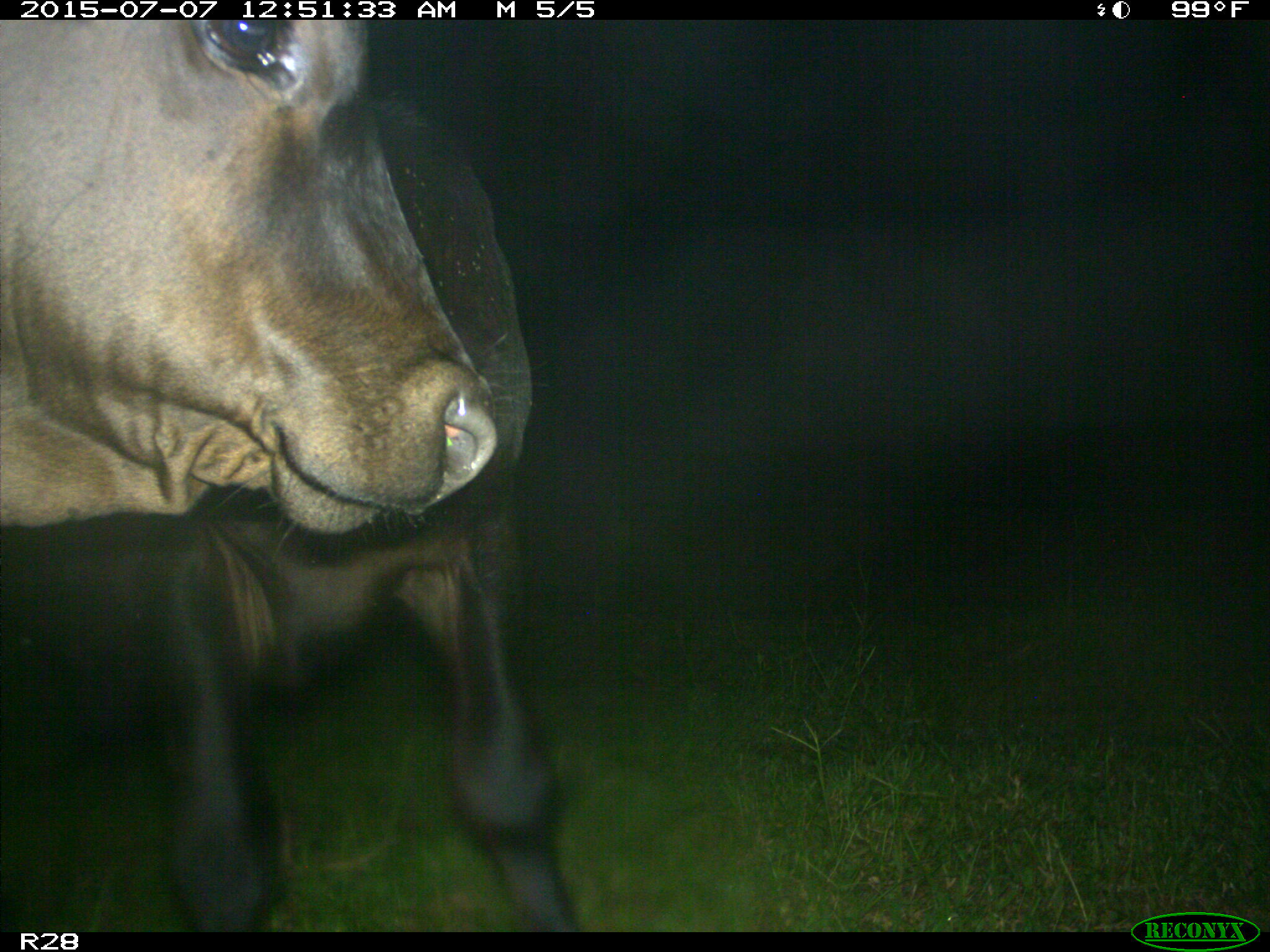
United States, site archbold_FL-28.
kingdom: Animalia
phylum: Chordata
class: Mammalia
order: Artiodactyla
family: Bovidae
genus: Bos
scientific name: Bos taurus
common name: domestic cow